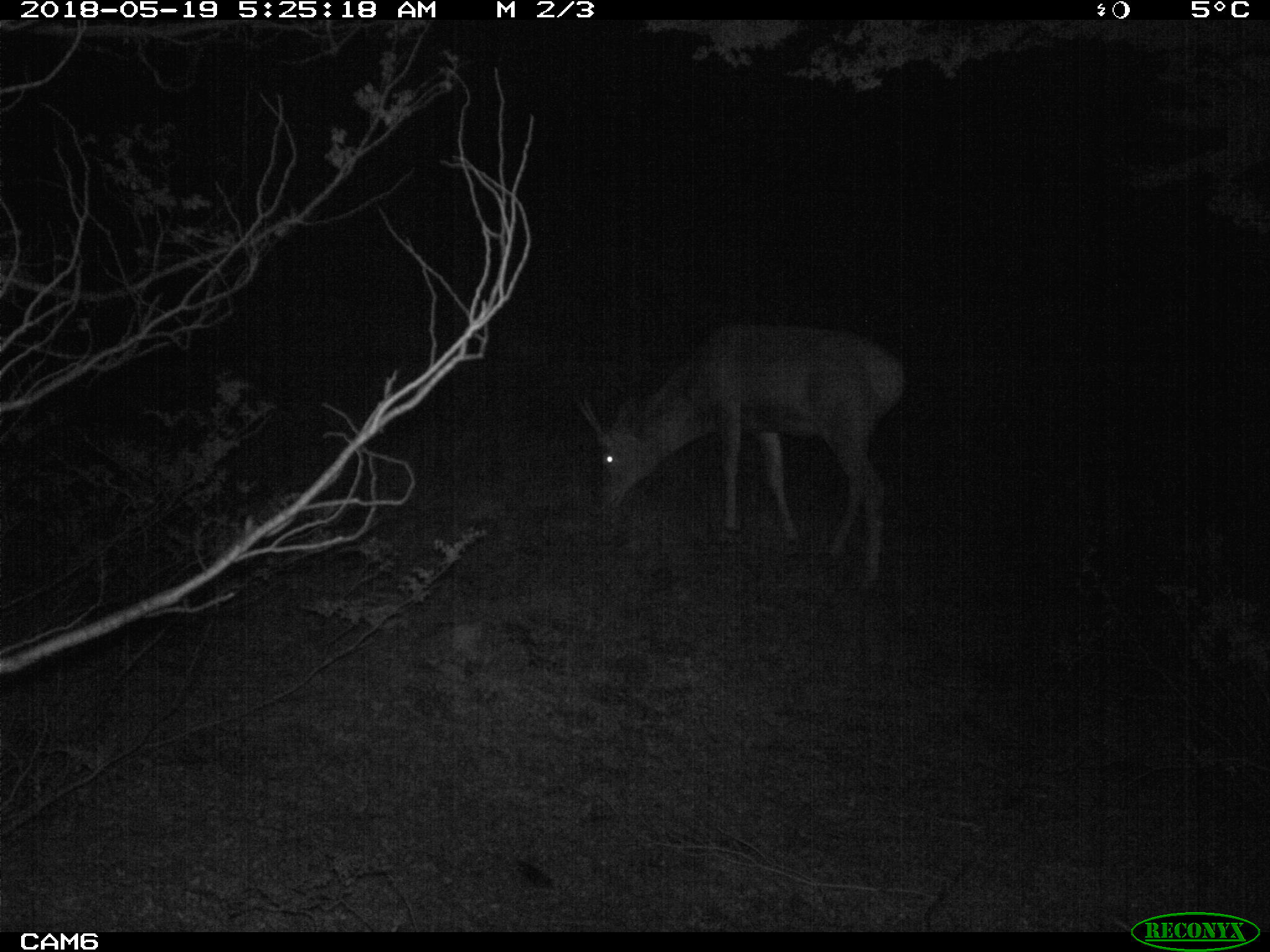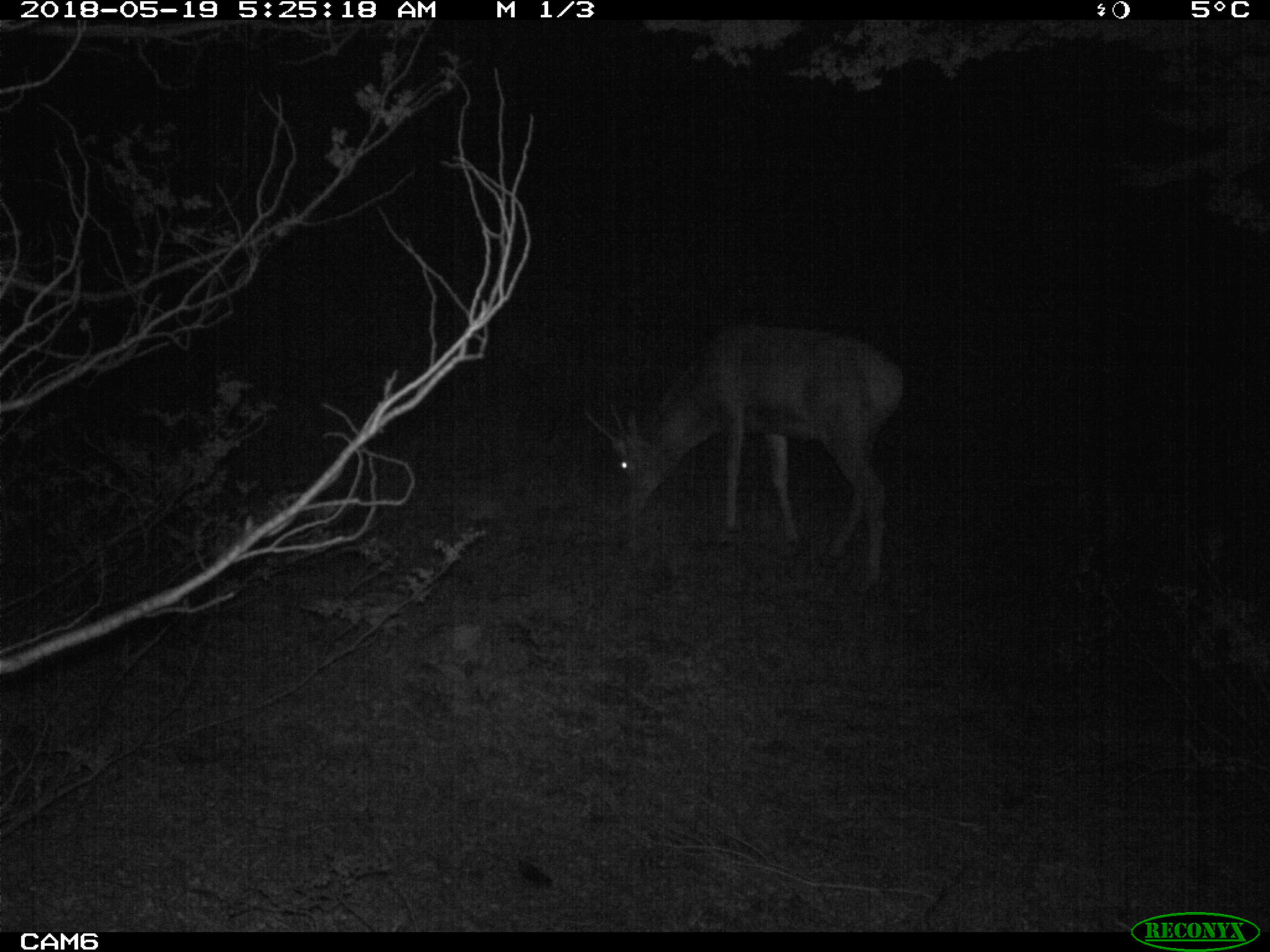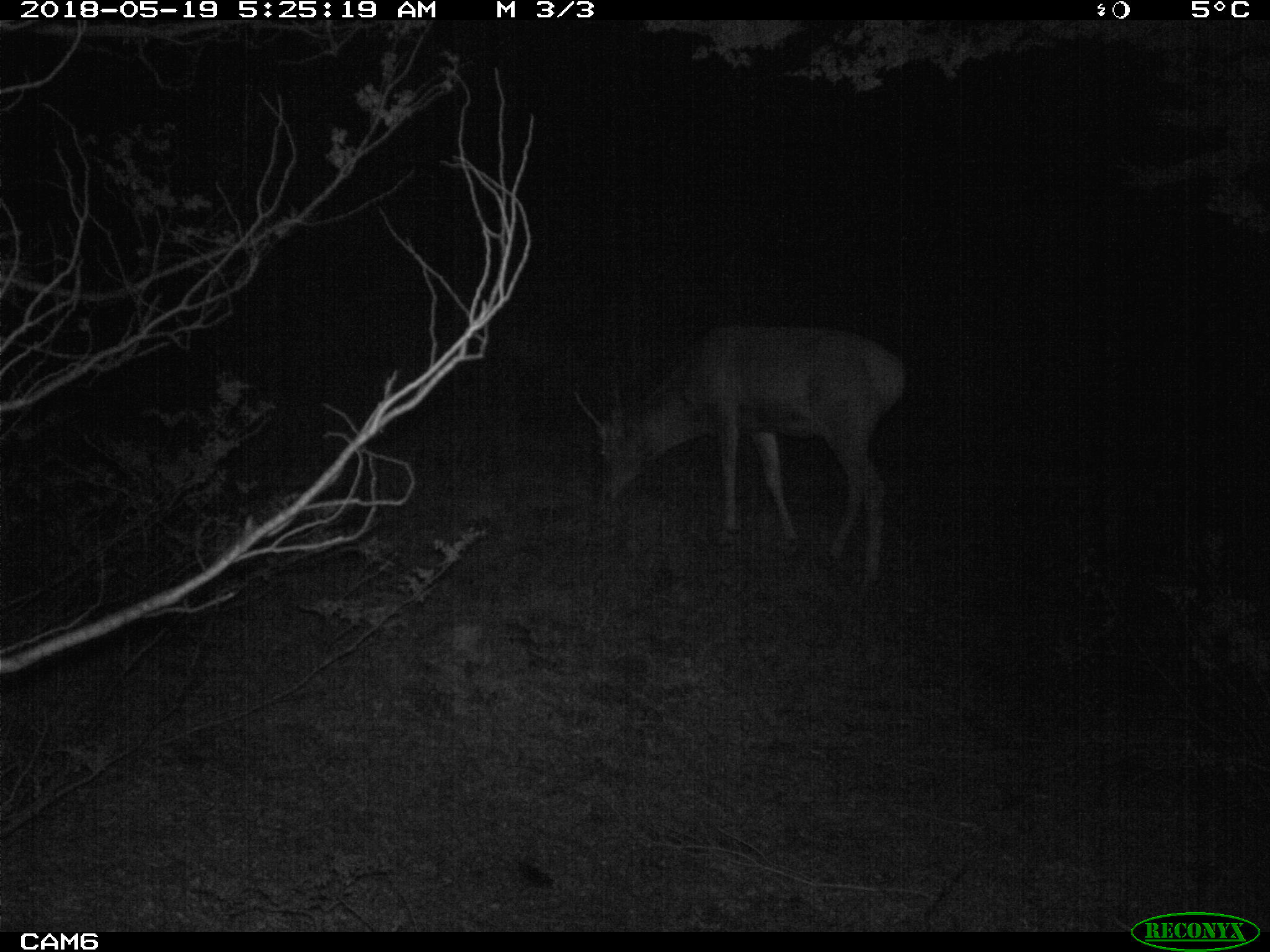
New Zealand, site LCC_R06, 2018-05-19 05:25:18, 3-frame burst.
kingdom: Animalia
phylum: Chordata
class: Mammalia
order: Artiodactyla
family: Cervidae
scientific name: Cervidae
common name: deer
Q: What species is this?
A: Deer (Cervidae).